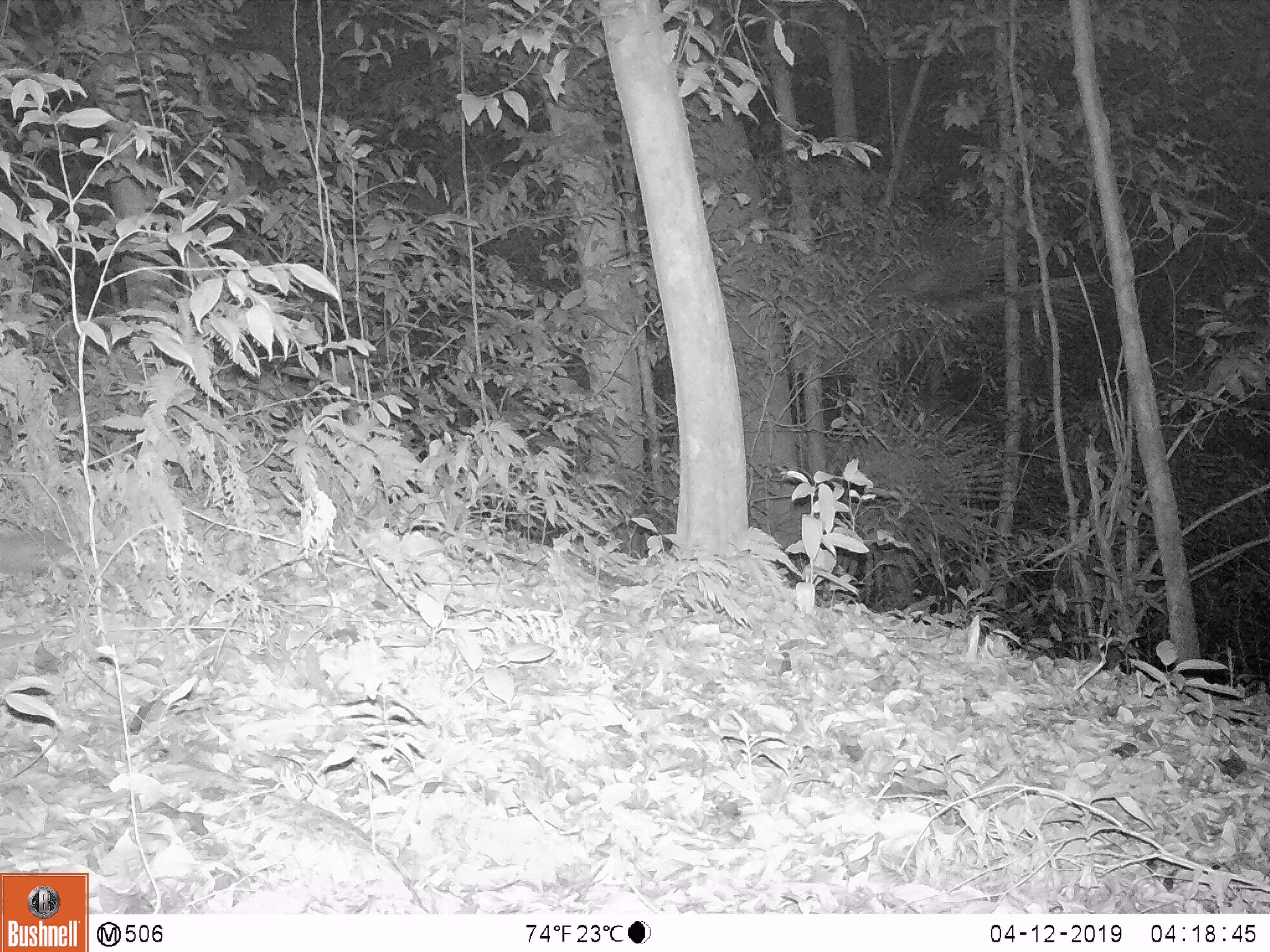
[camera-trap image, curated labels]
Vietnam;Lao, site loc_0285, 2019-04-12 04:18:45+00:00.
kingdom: Animalia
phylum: Chordata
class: Mammalia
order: Carnivora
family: Mustelidae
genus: Melogale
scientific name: Melogale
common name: ferret badger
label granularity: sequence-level